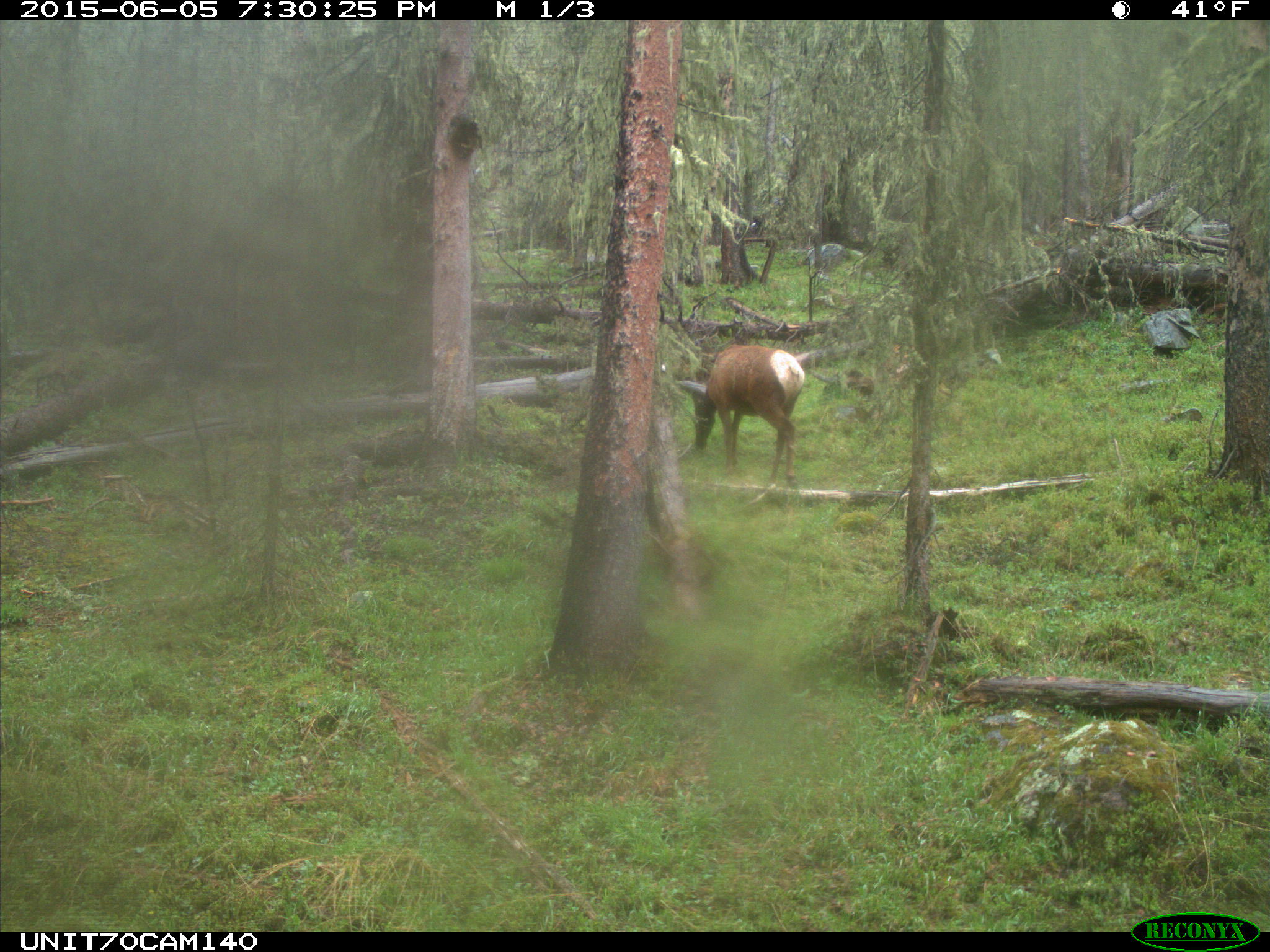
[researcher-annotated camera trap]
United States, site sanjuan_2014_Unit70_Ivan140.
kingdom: Animalia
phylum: Chordata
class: Mammalia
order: Artiodactyla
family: Cervidae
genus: Cervus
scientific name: Cervus elaphus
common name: red deer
Cervus elaphus (red deer).